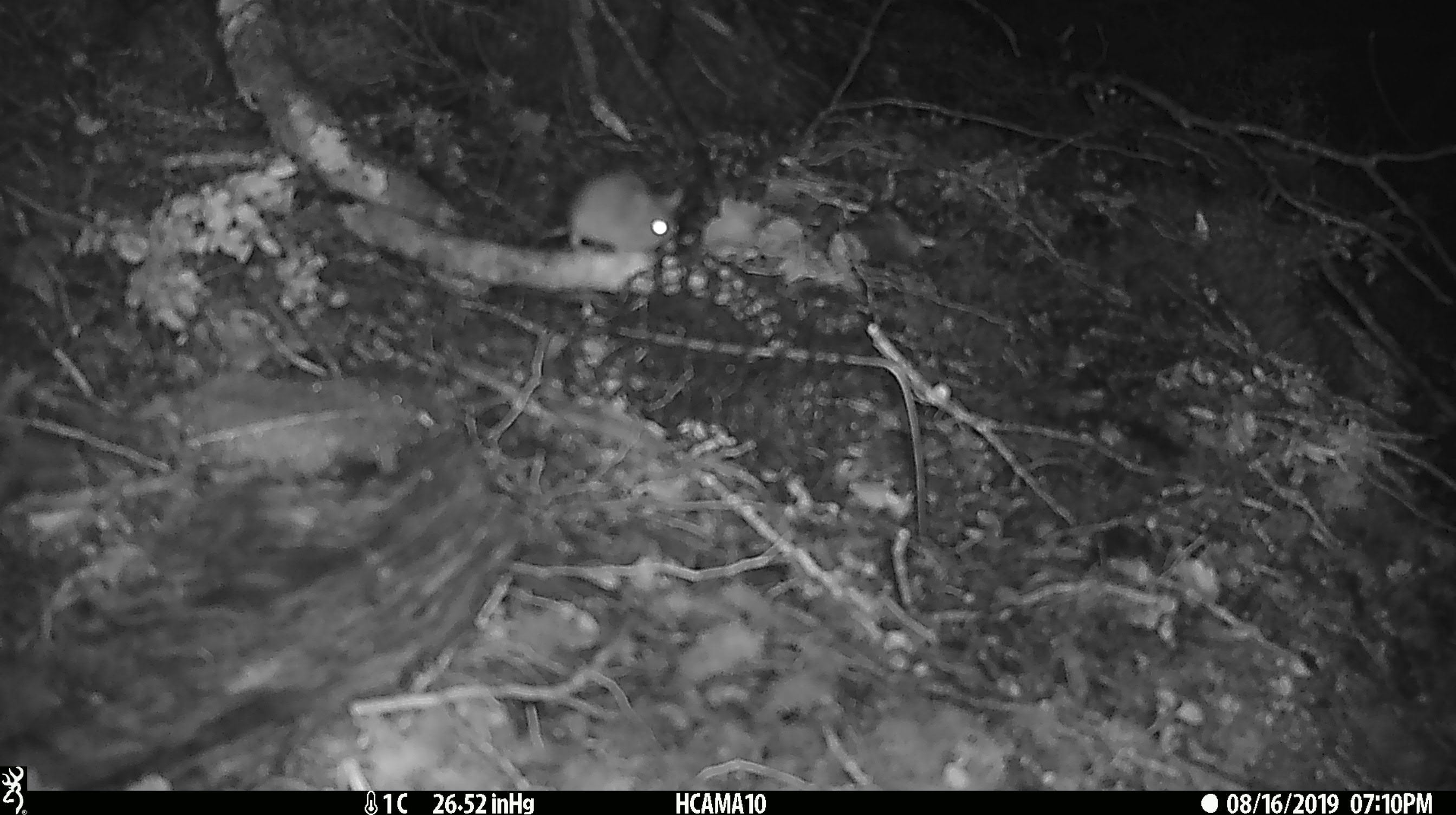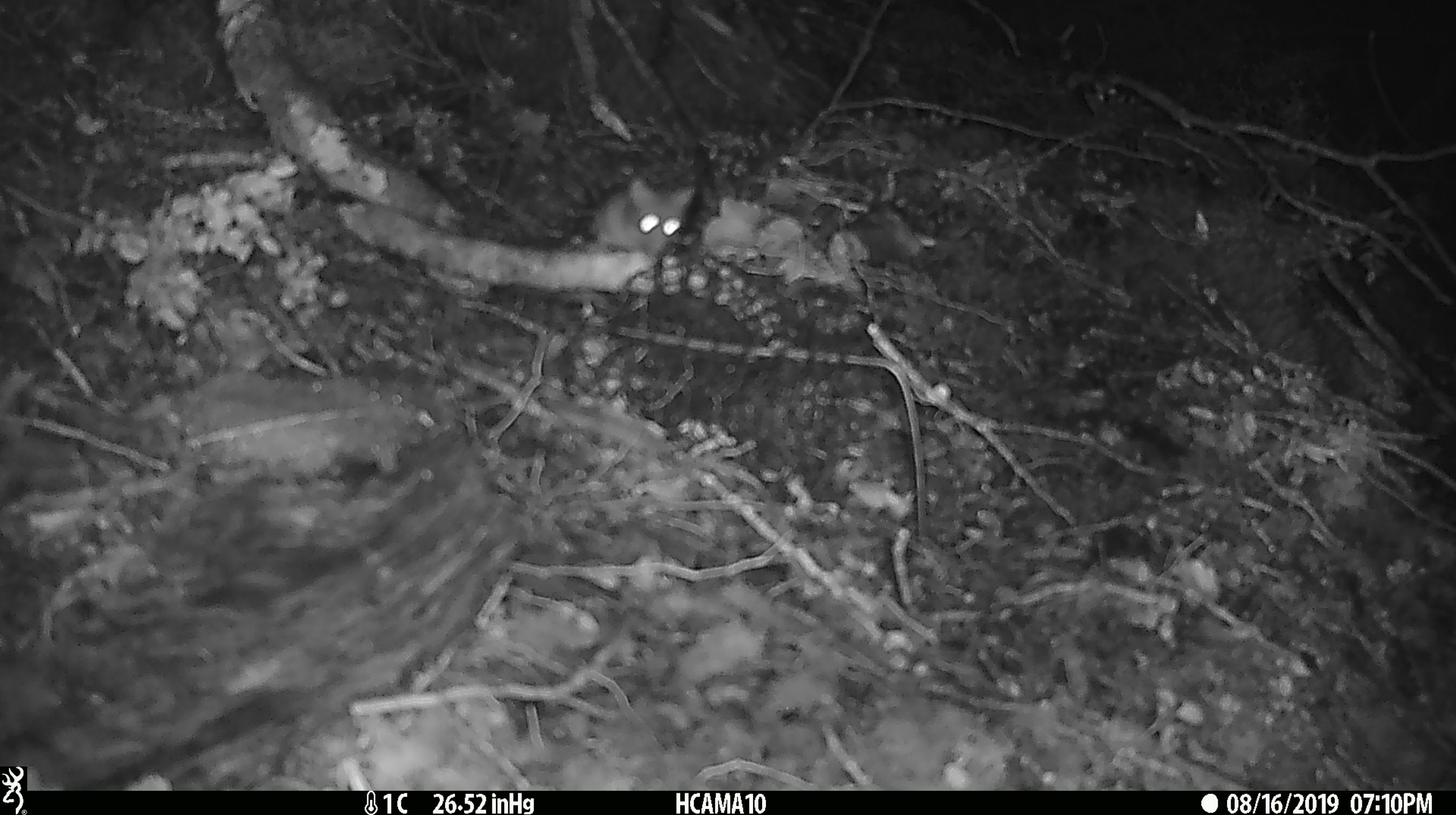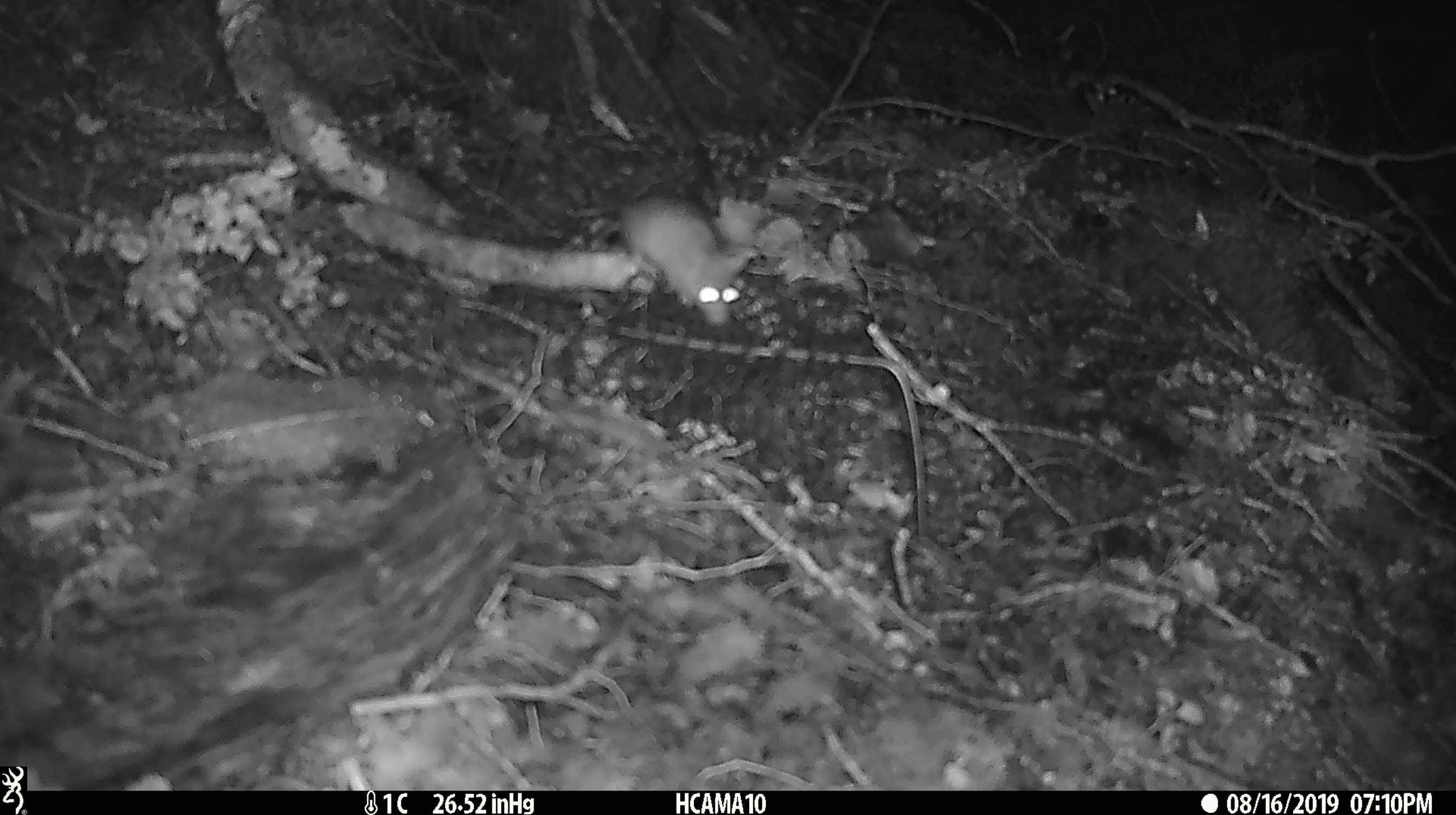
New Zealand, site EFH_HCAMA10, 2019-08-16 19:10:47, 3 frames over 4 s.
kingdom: Animalia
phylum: Chordata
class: Mammalia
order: Rodentia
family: Muridae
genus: Mus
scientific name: Mus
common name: mouse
Mouse (Mus).